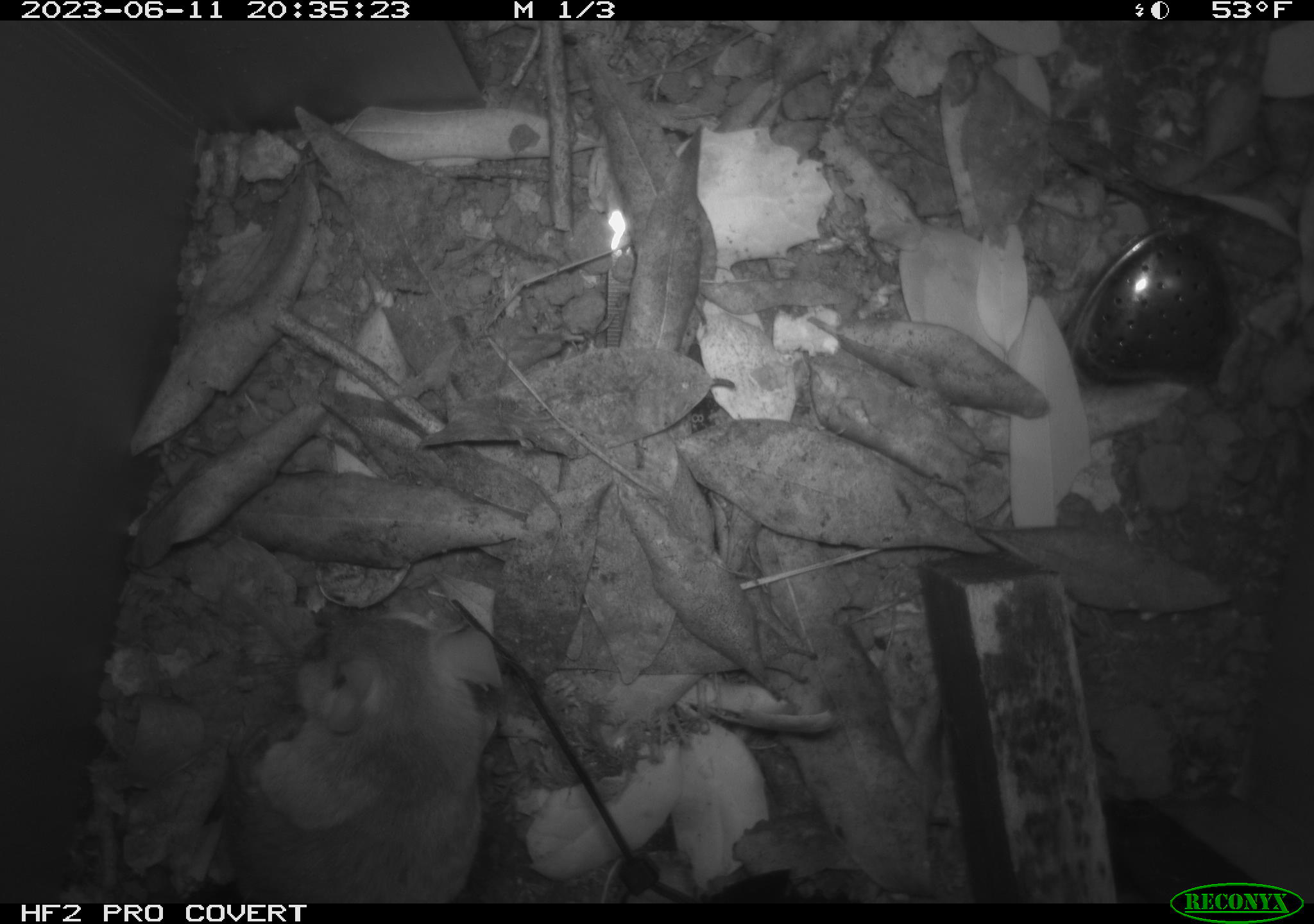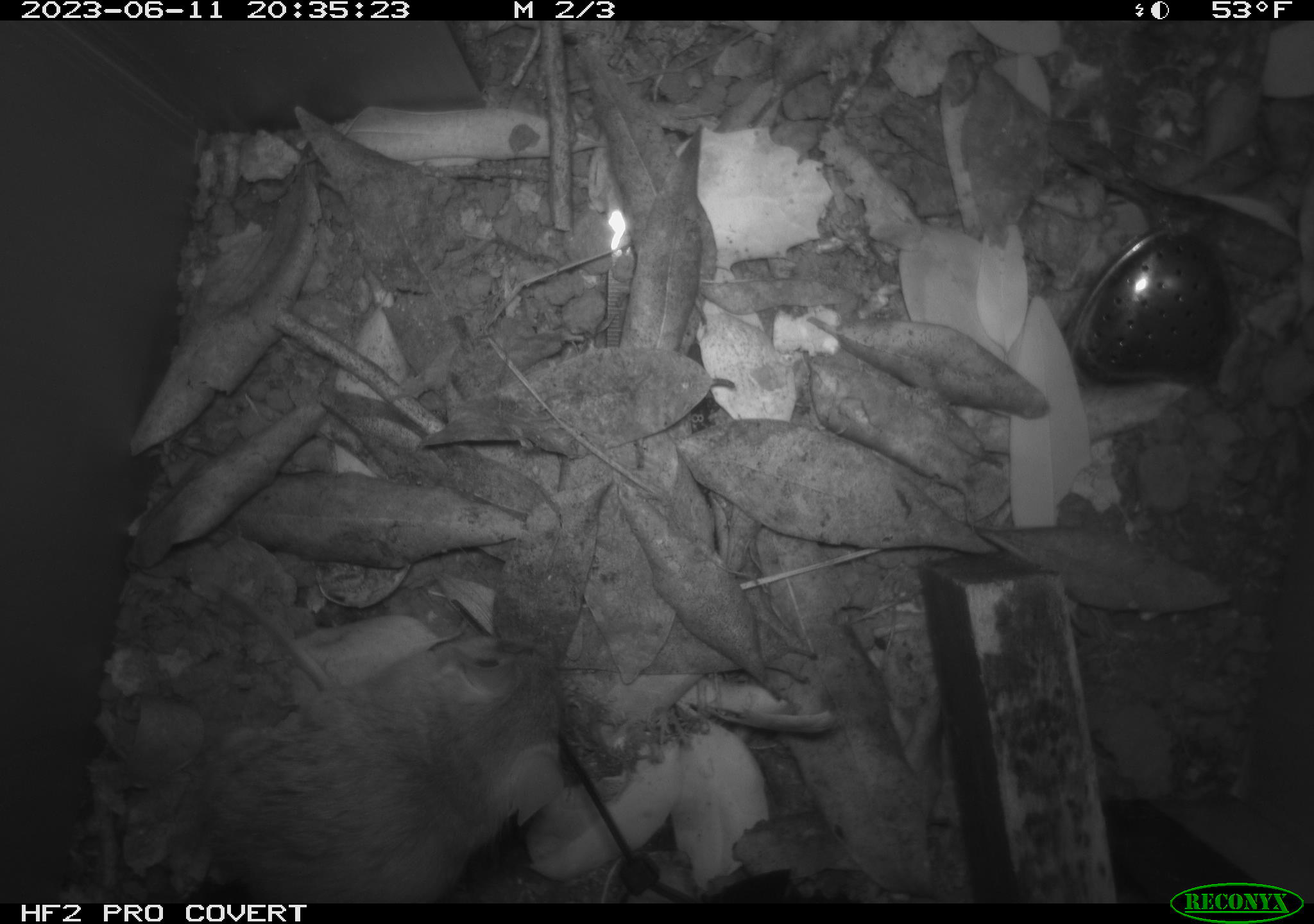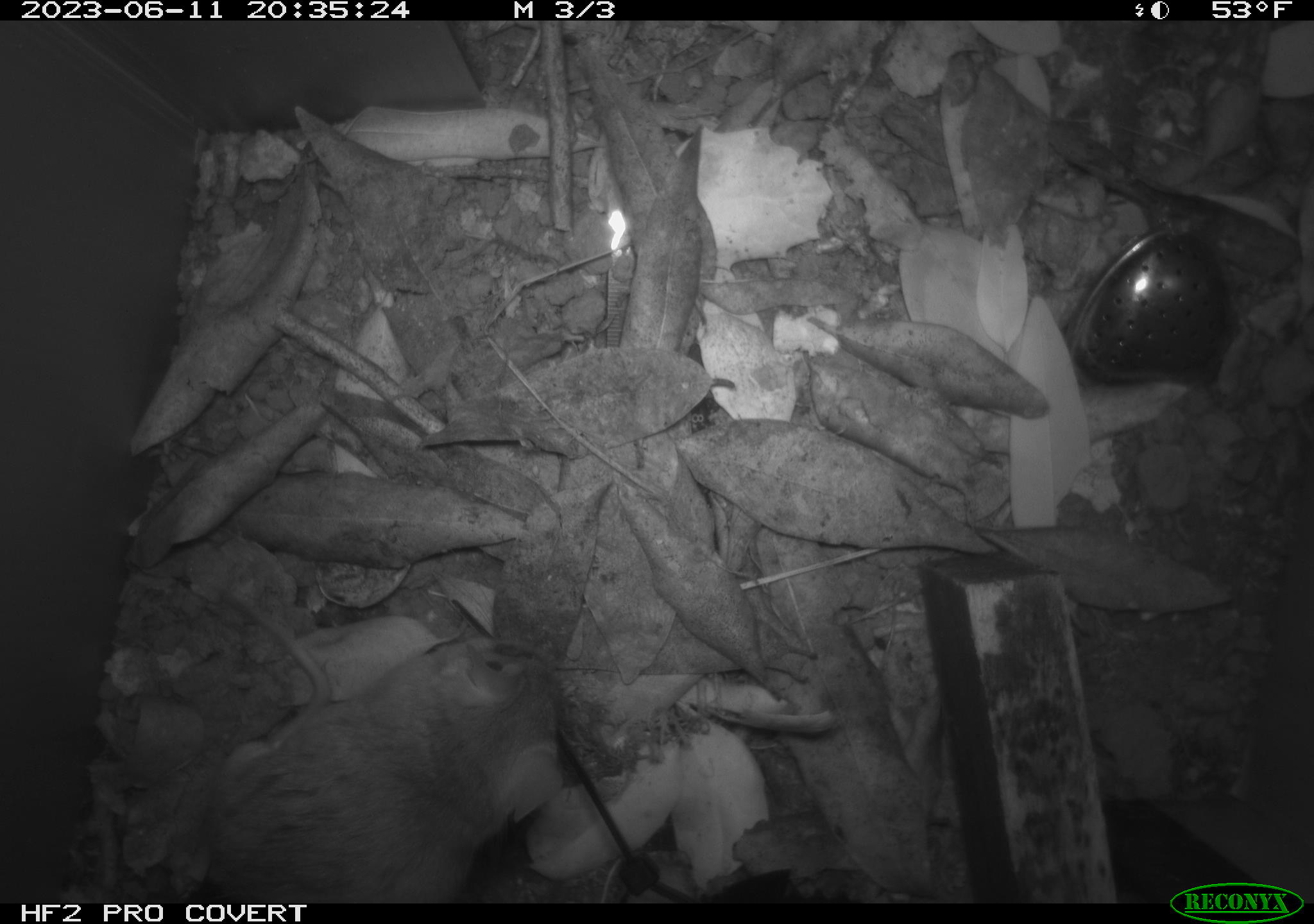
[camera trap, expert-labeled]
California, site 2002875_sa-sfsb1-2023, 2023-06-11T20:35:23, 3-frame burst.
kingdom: Animalia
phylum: Chordata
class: Mammalia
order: Rodentia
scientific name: Rodentia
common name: mouse species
Mouse species (Rodentia).